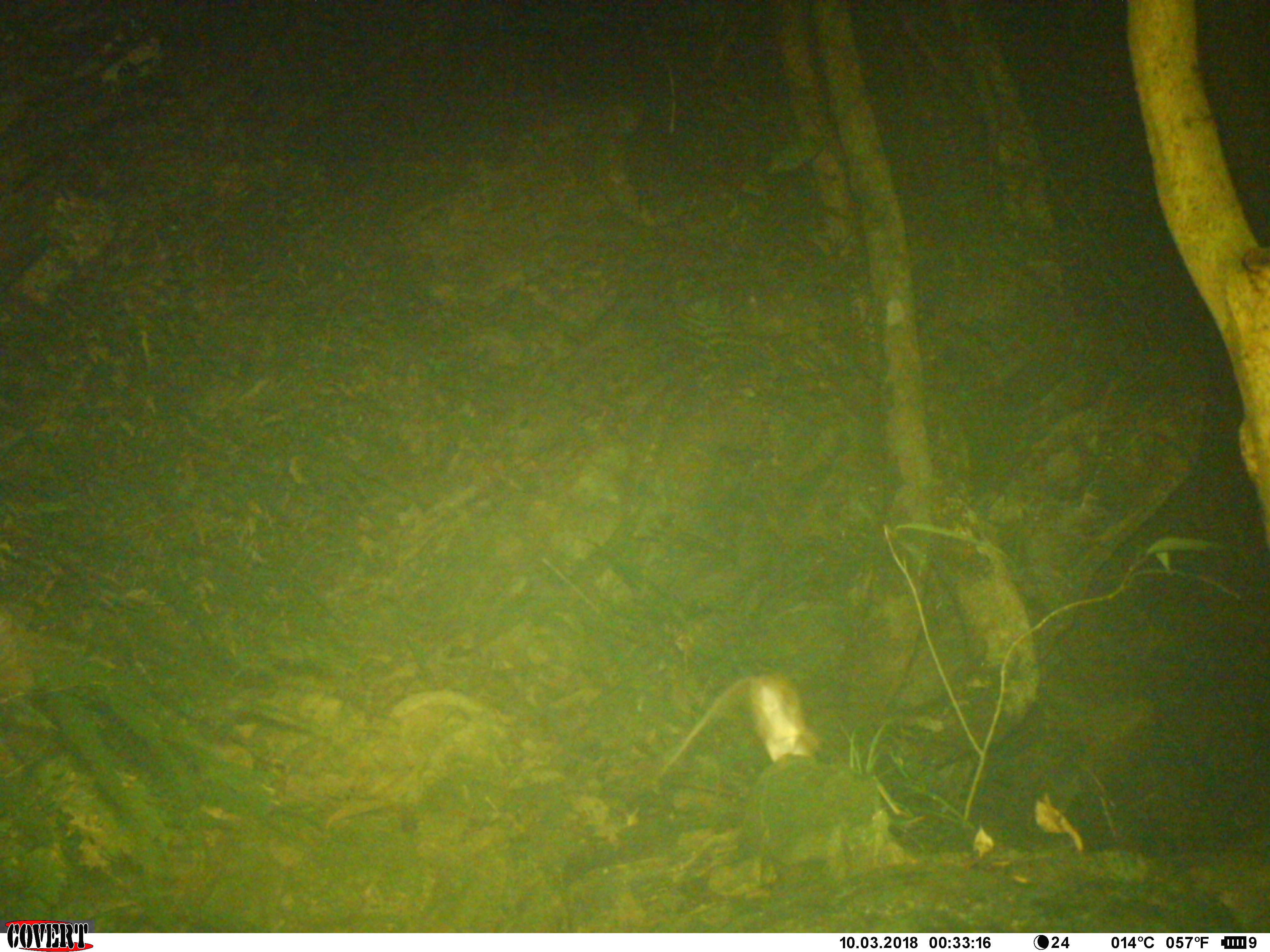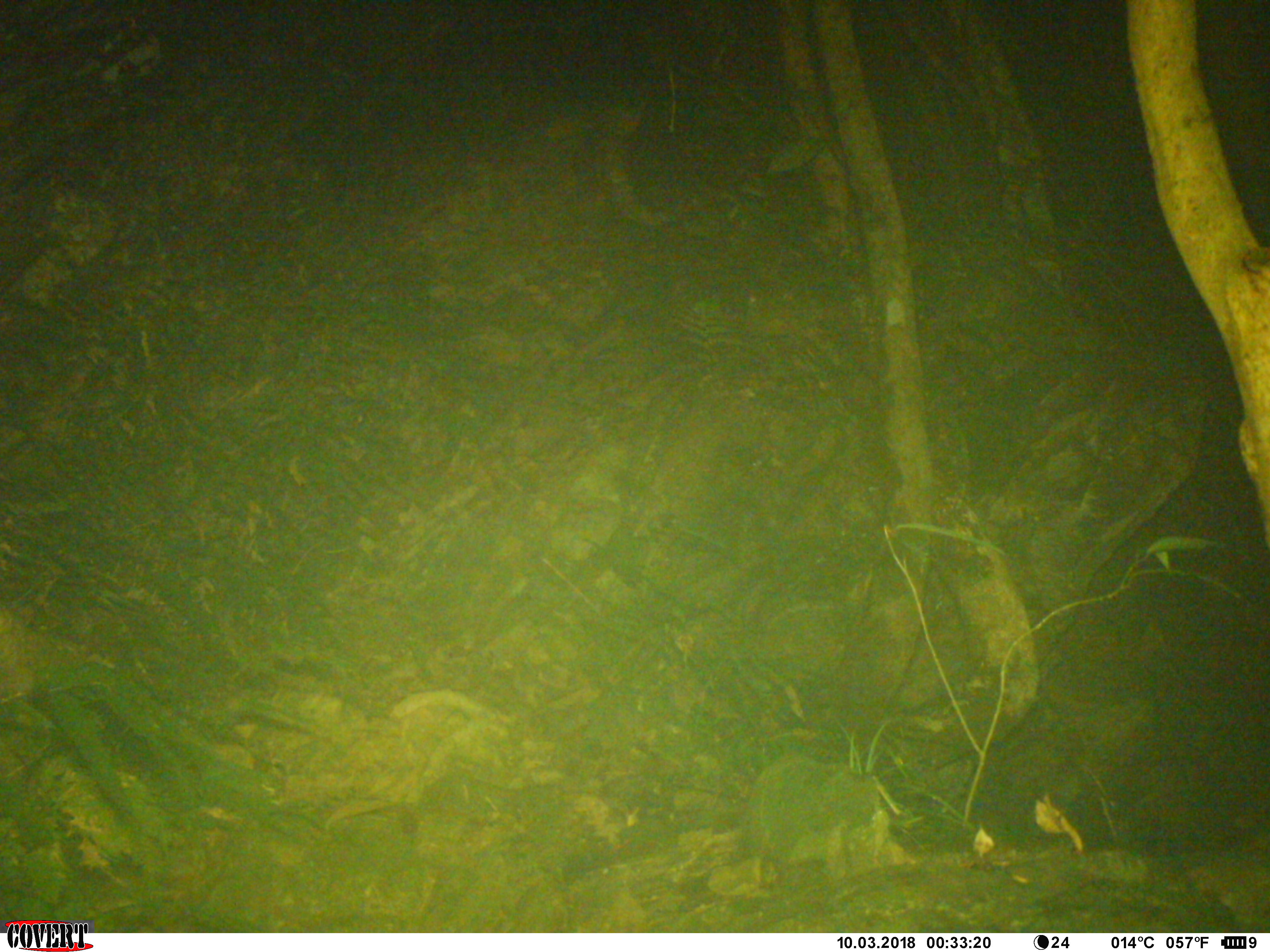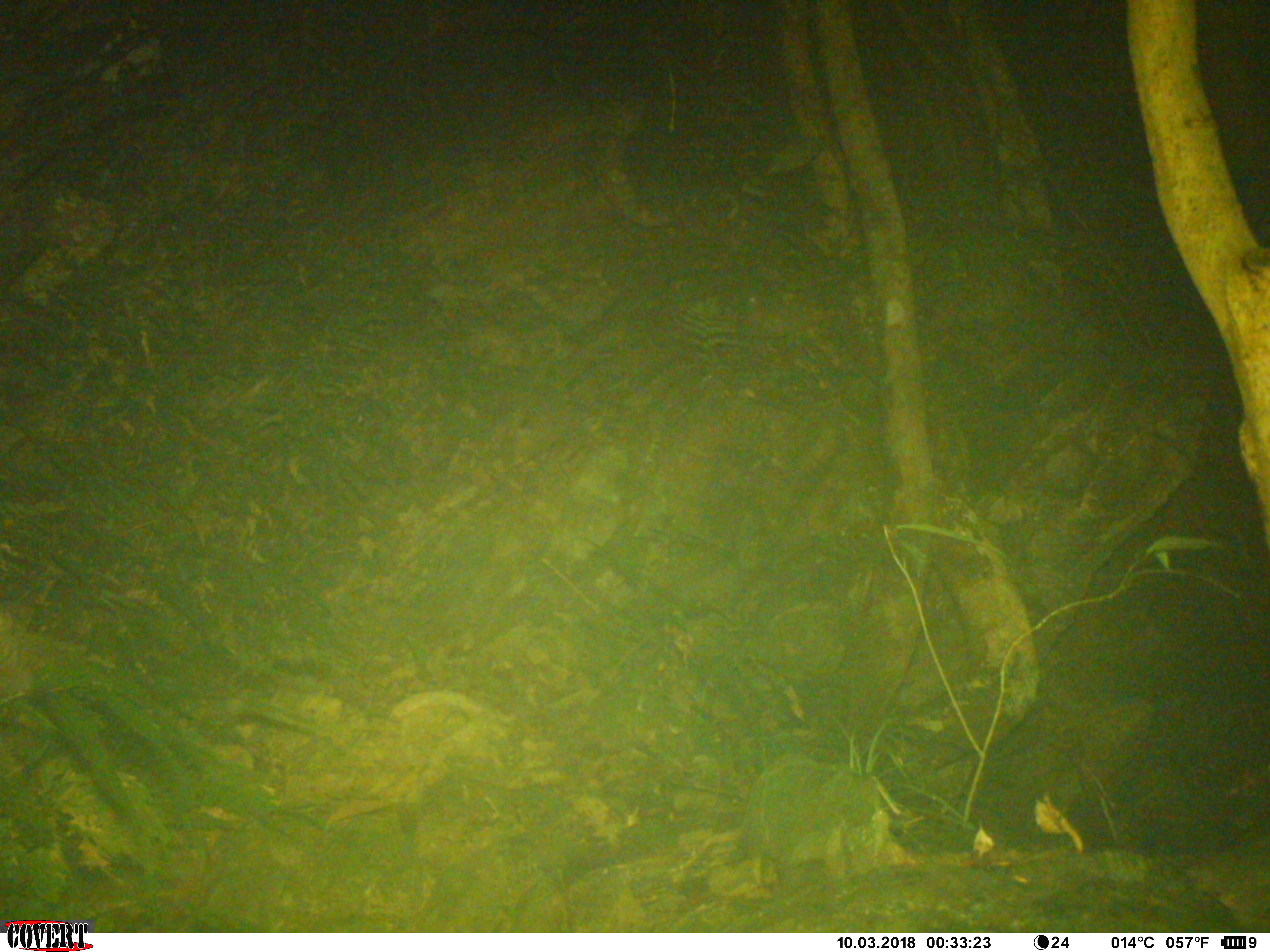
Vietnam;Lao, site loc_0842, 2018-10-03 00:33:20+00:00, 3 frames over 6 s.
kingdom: Animalia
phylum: Chordata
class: Mammalia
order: Rodentia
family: Muridae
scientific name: Muridae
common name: old-world mice and rats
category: unidentified murid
Unidentified murid (old-world mice and rats) (Muridae). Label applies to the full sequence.